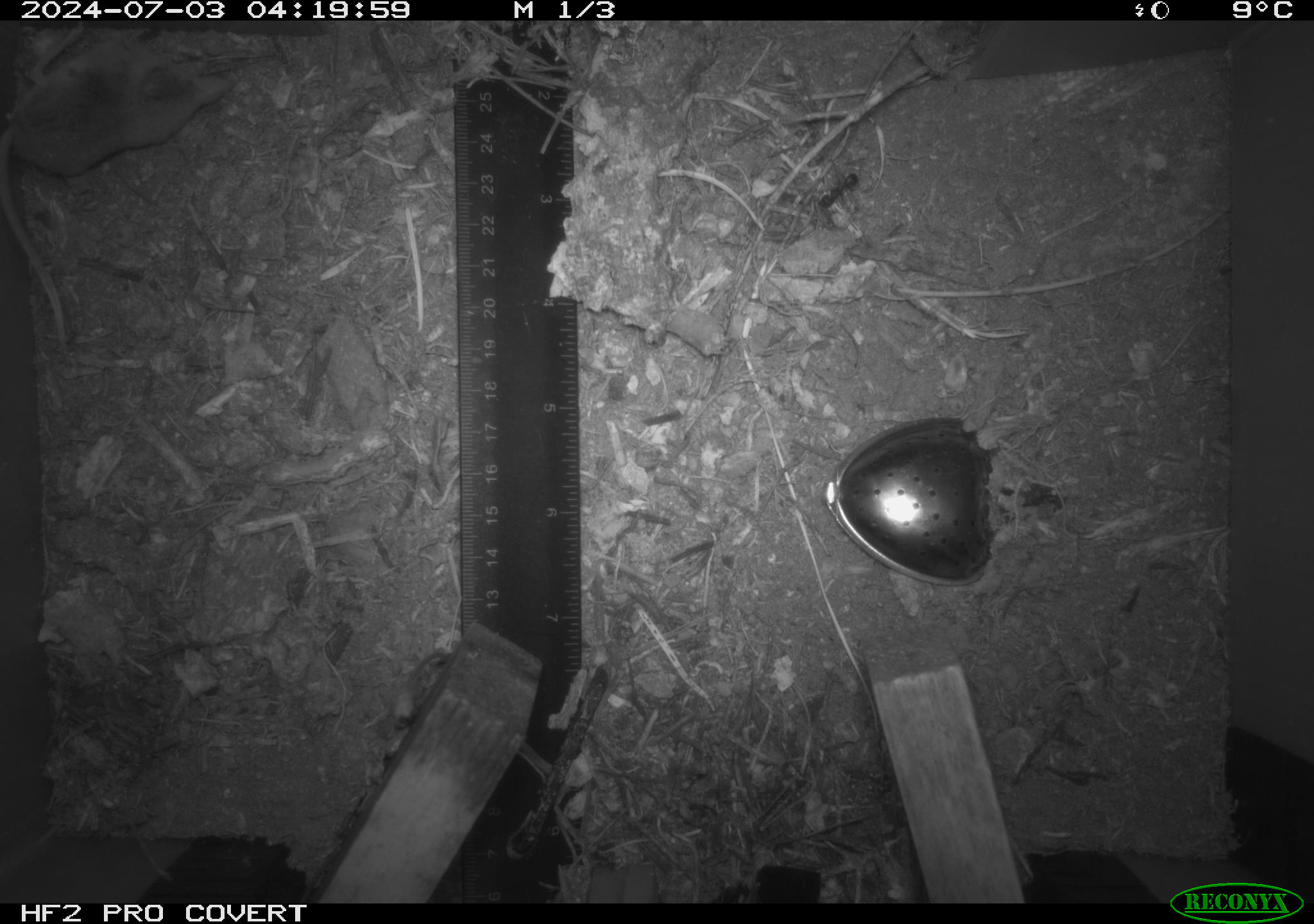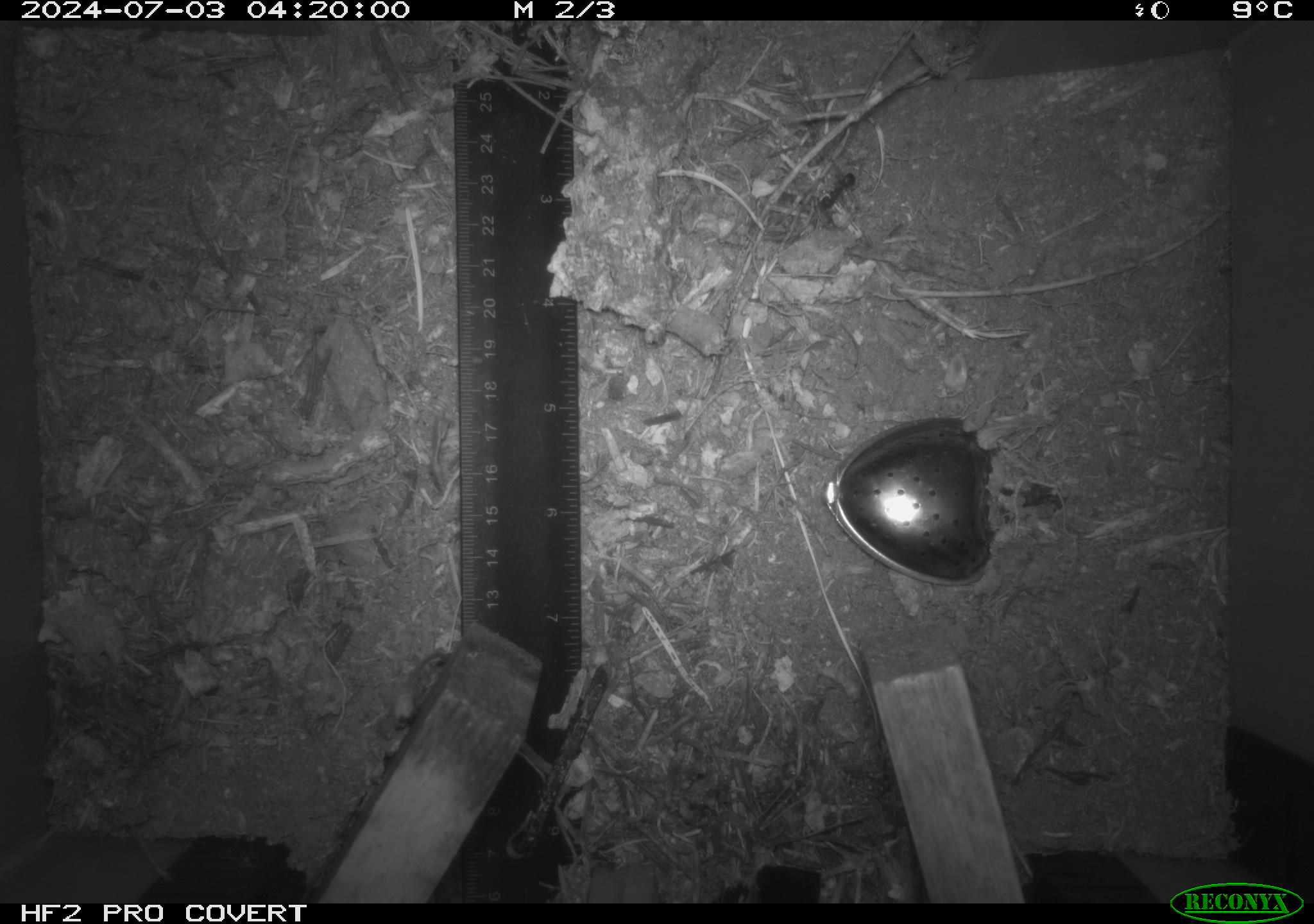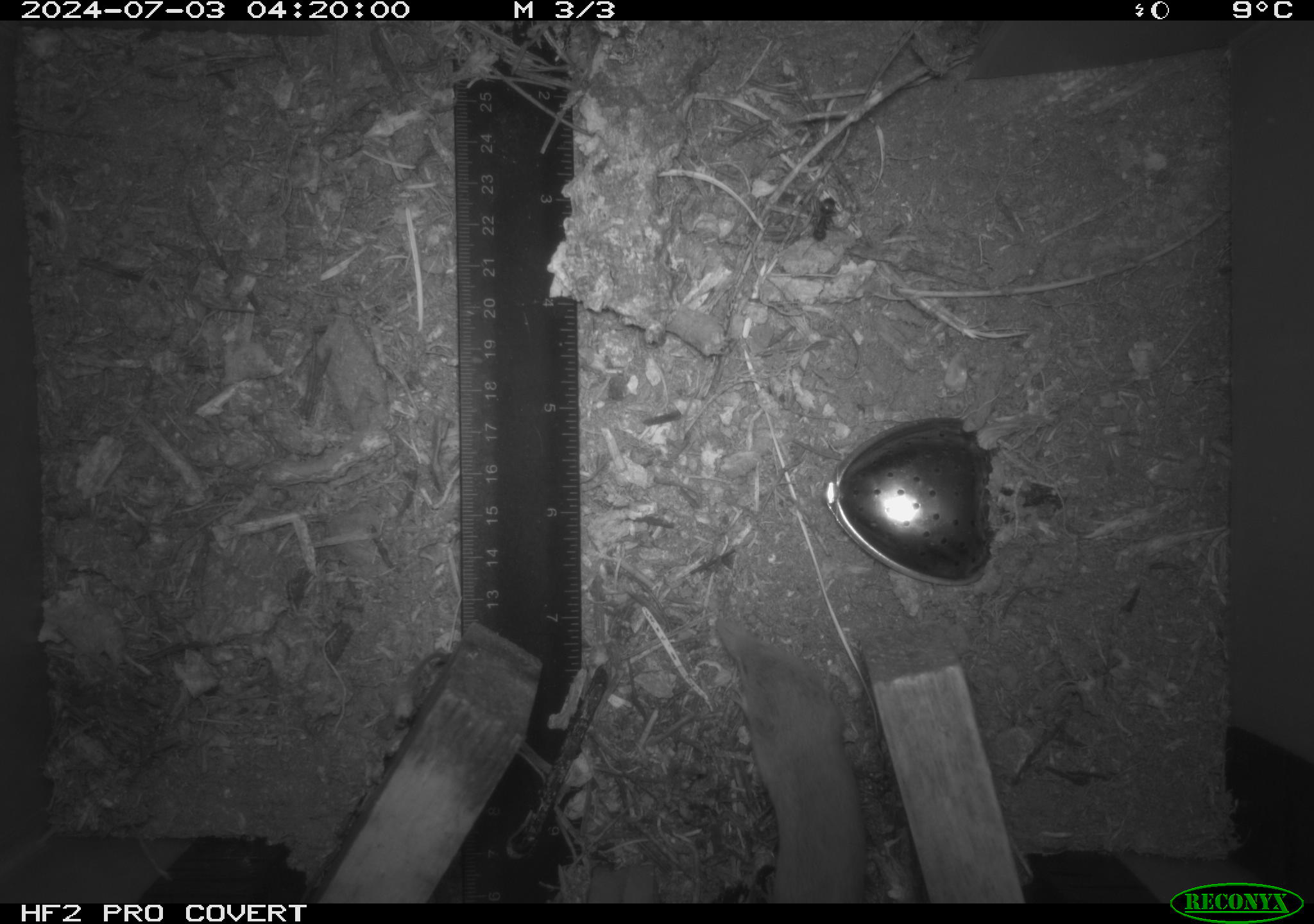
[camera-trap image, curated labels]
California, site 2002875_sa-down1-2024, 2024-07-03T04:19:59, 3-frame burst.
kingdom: Animalia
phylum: Chordata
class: Mammalia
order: Eulipotyphla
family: Soricidae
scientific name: Soricidae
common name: shrews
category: soricidae family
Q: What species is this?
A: Soricidae family (shrews) (Soricidae).